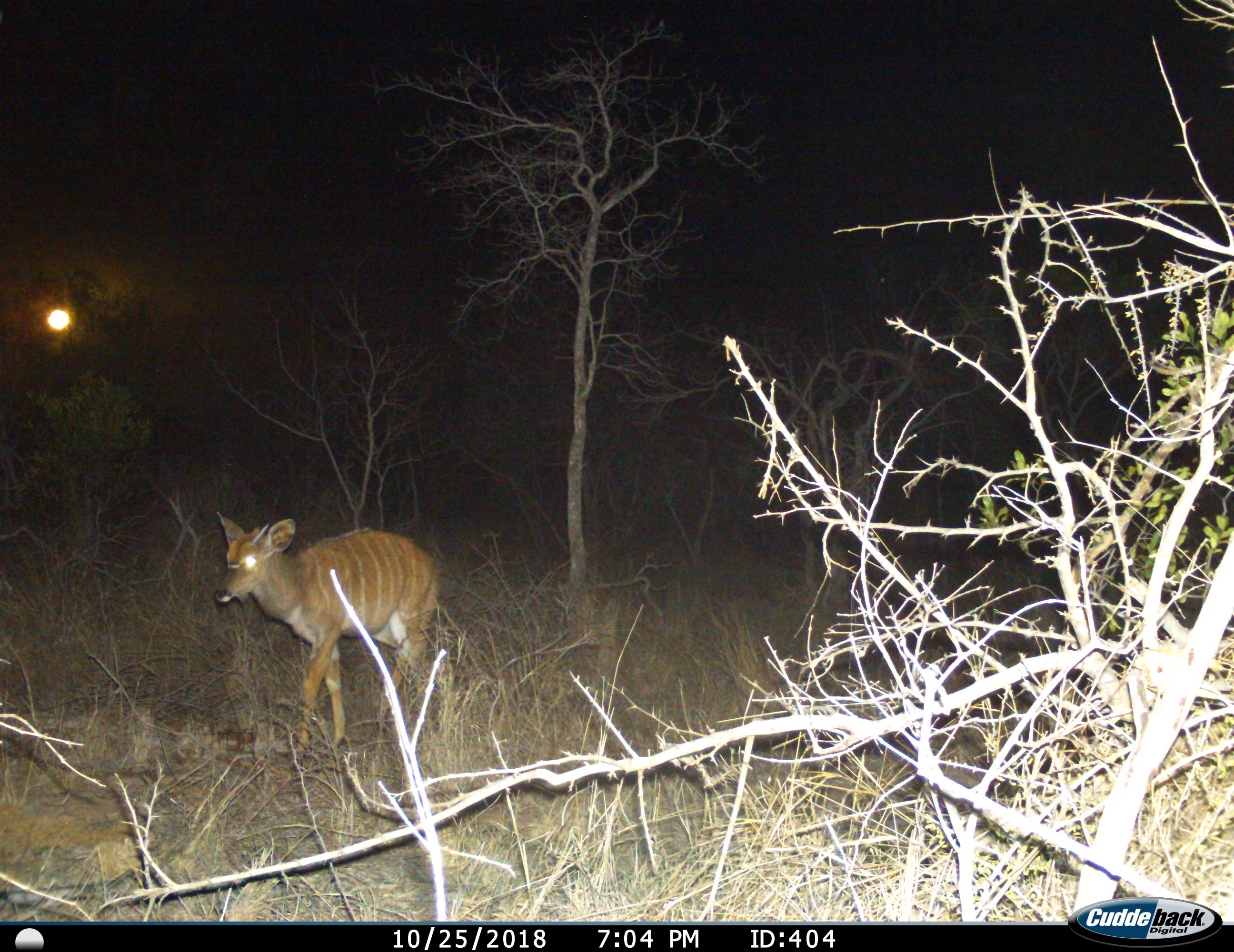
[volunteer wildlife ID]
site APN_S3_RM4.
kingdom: Animalia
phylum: Chordata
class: Mammalia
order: Artiodactyla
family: Bovidae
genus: Tragelaphus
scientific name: Tragelaphus angasii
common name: nyala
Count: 1.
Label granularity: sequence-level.